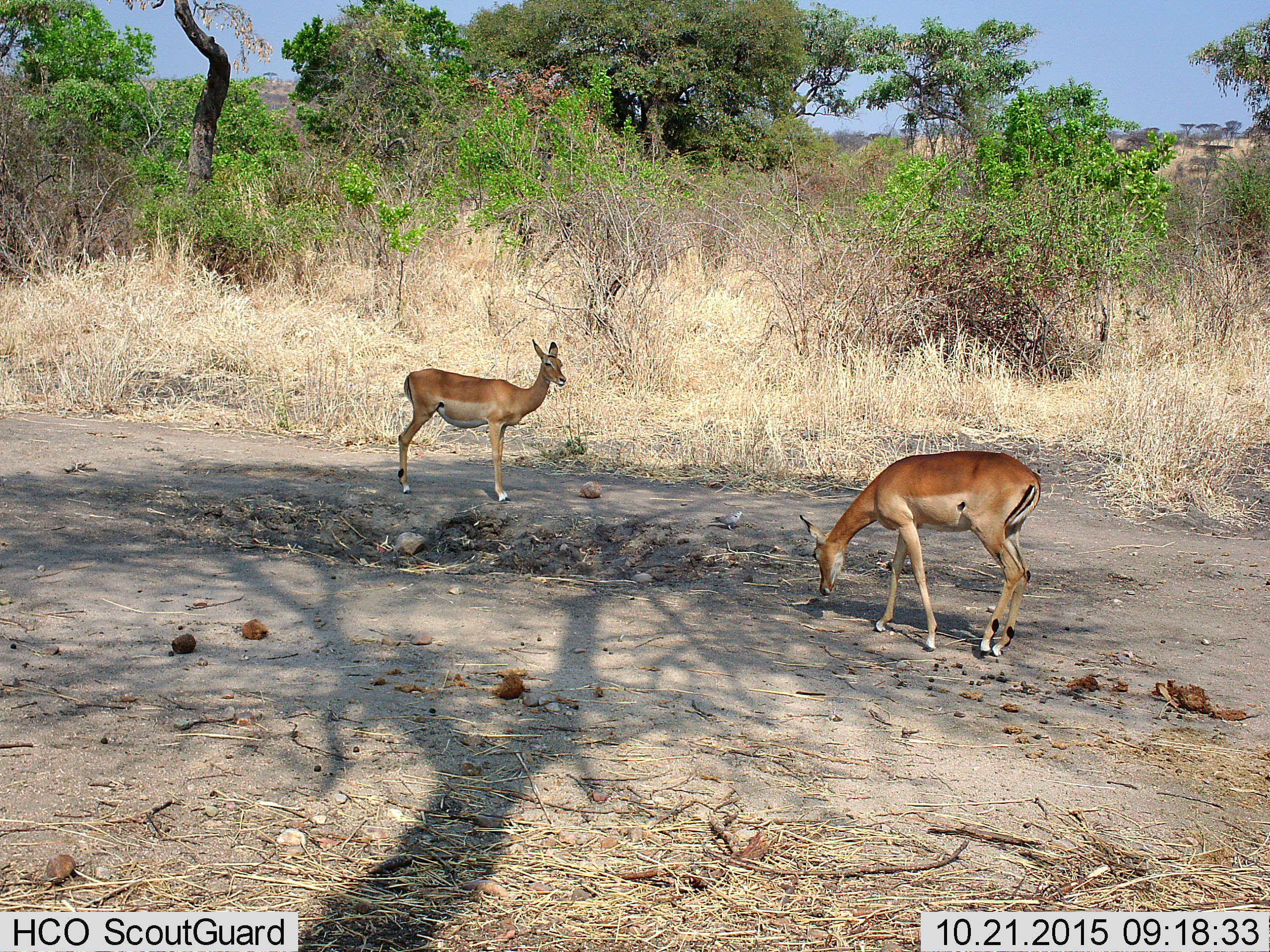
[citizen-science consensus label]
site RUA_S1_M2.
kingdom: Animalia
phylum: Chordata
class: Mammalia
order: Artiodactyla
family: Bovidae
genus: Aepyceros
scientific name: Aepyceros melampus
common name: impala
Impala (Aepyceros melampus), count 2. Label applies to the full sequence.